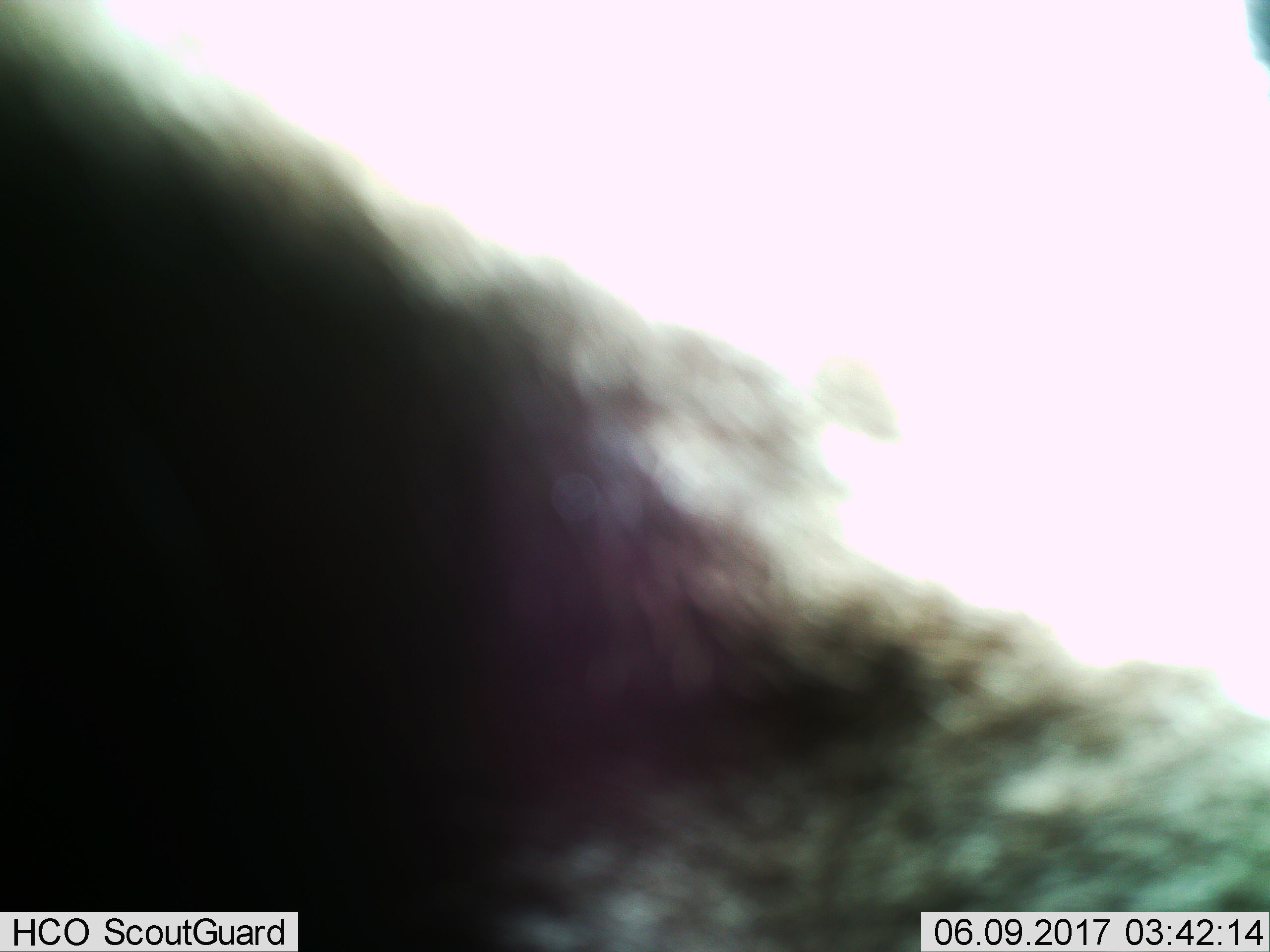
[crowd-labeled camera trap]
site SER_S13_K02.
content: unidentified animal